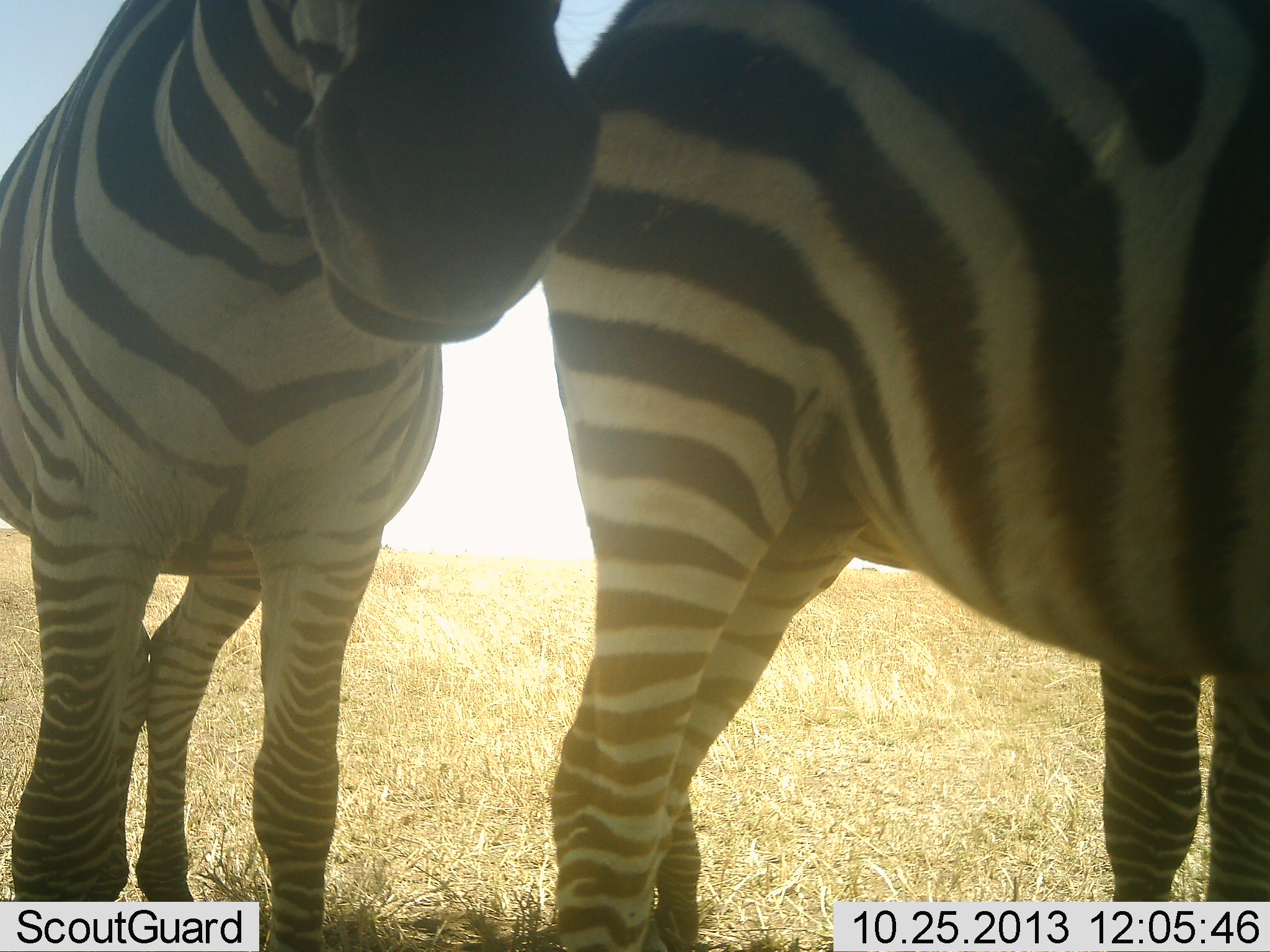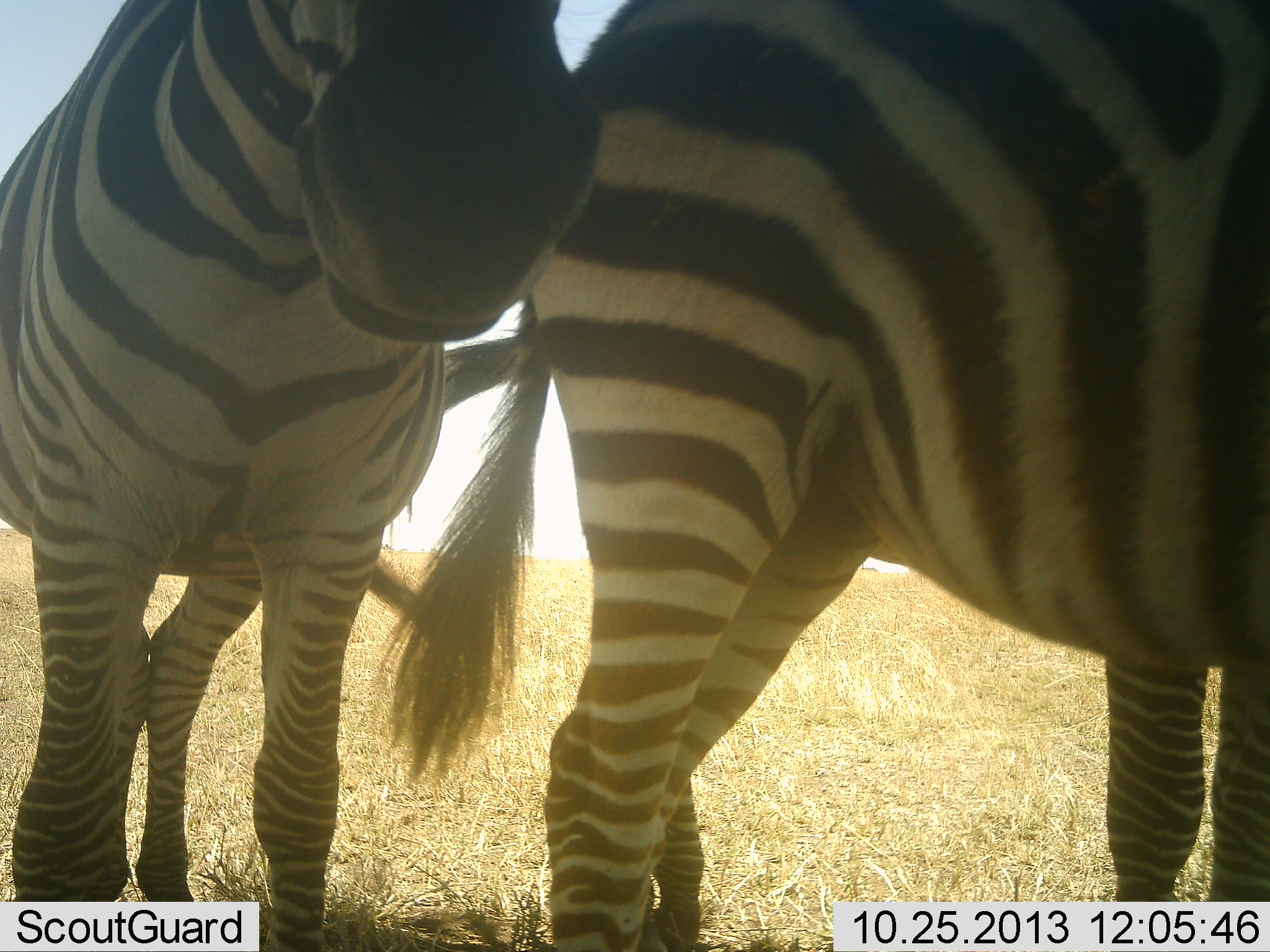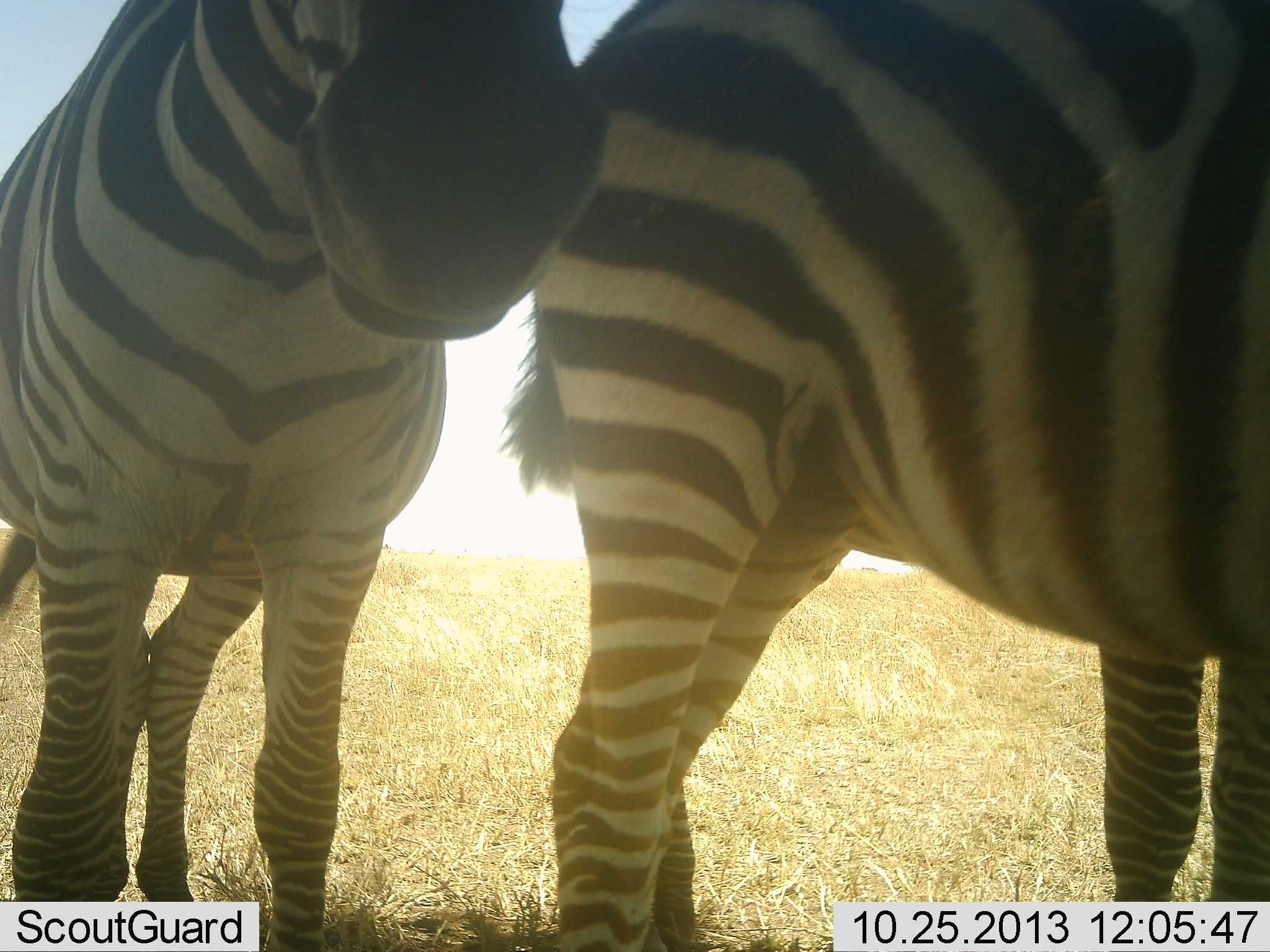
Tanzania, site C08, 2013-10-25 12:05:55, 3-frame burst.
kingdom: Animalia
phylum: Chordata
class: Mammalia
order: Perissodactyla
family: Equidae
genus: Equus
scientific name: Equus quagga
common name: plains zebra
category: zebra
Zebra (plains zebra) (Equus quagga), count 2. Behavior (volunteer vote fractions): standing 91%, resting 3%, moving 0%, interacting 6%. Young present (vote fraction): 0%. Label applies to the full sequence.